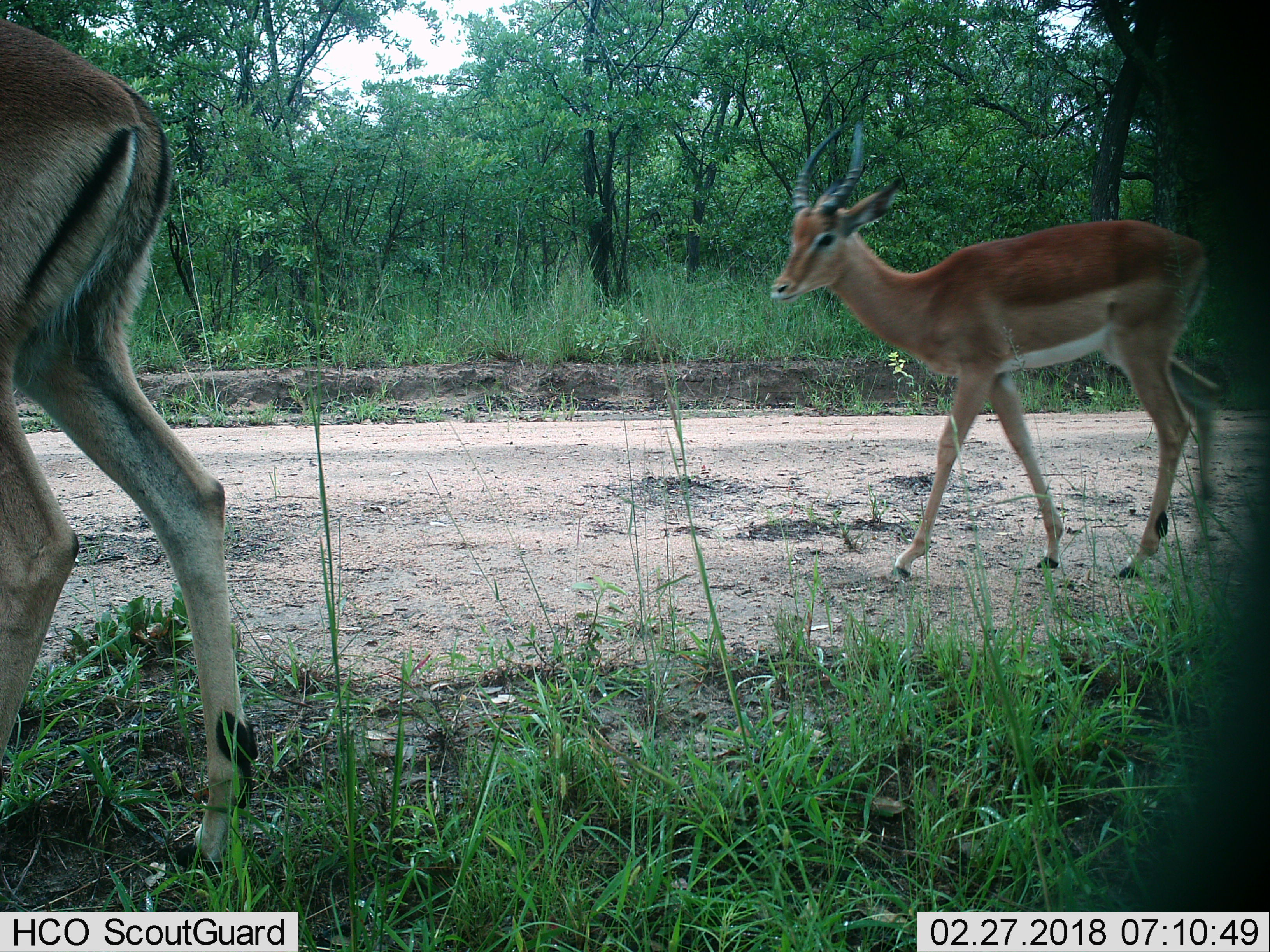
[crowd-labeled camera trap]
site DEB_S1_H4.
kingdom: Animalia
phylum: Chordata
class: Mammalia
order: Artiodactyla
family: Bovidae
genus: Aepyceros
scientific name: Aepyceros melampus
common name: impala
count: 2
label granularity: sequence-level